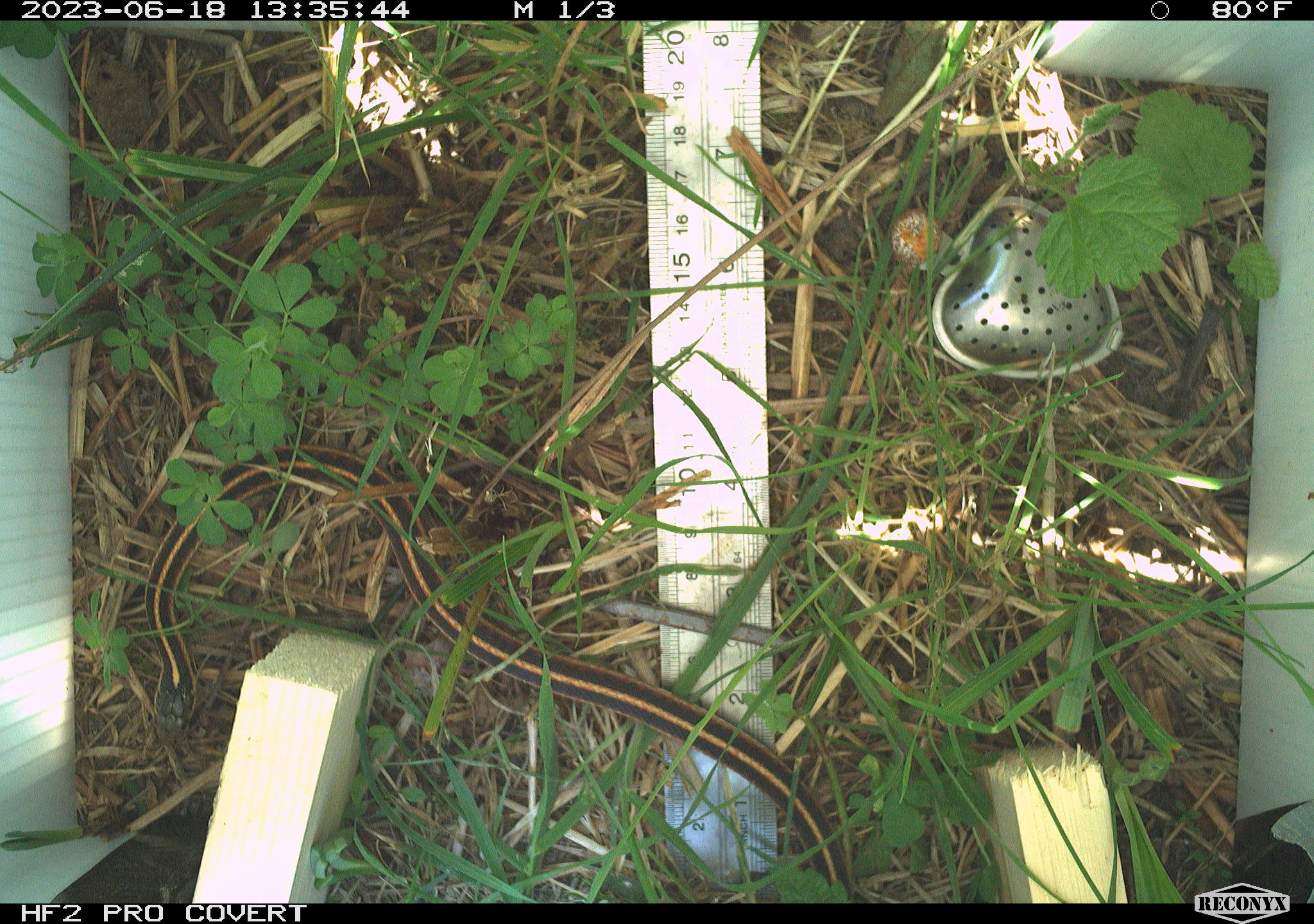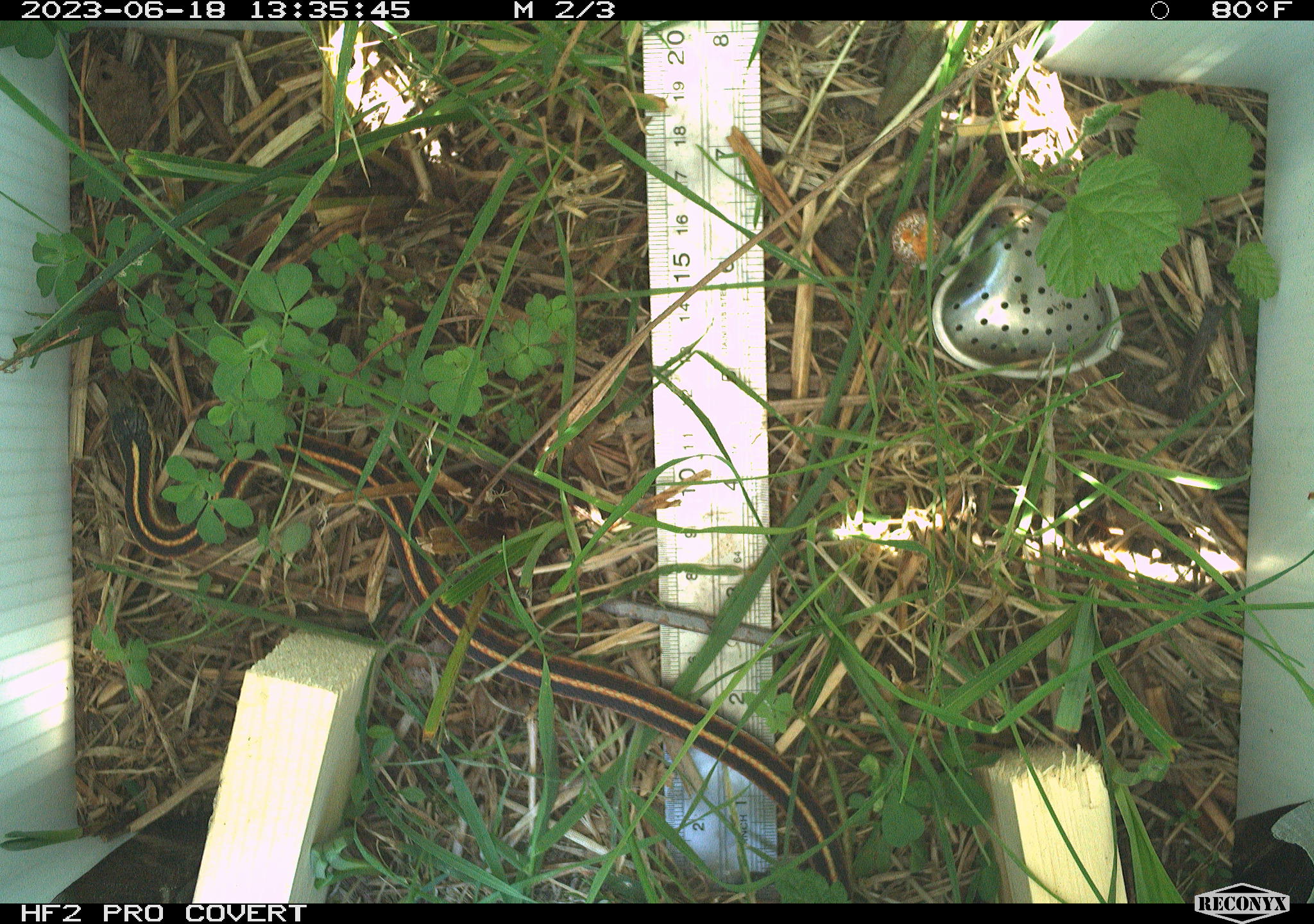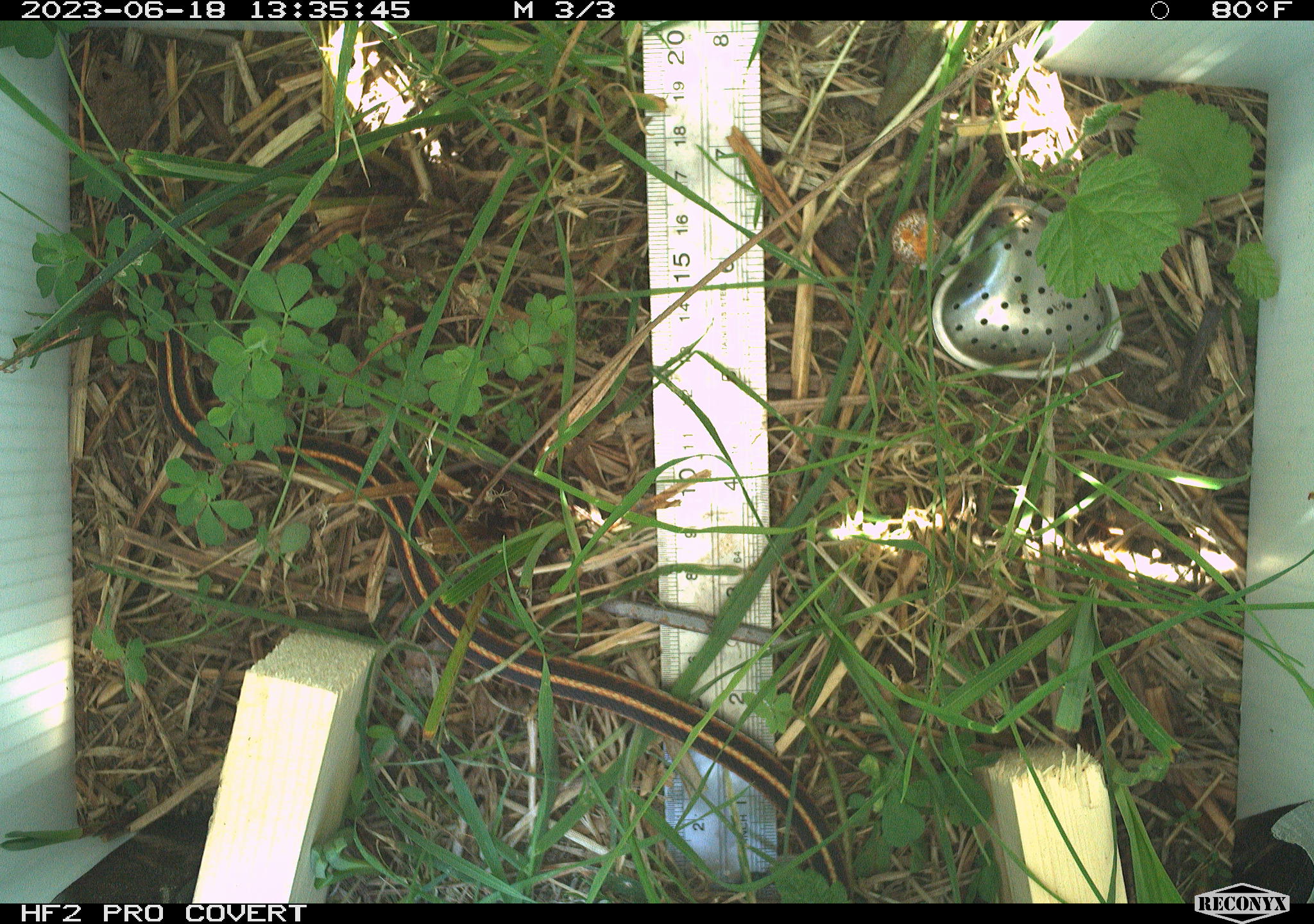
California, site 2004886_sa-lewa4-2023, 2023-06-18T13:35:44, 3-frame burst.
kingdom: Animalia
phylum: Chordata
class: Reptilia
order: Squamata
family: Colubridae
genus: Thamnophis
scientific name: Thamnophis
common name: american gartersnakes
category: thamnophis species